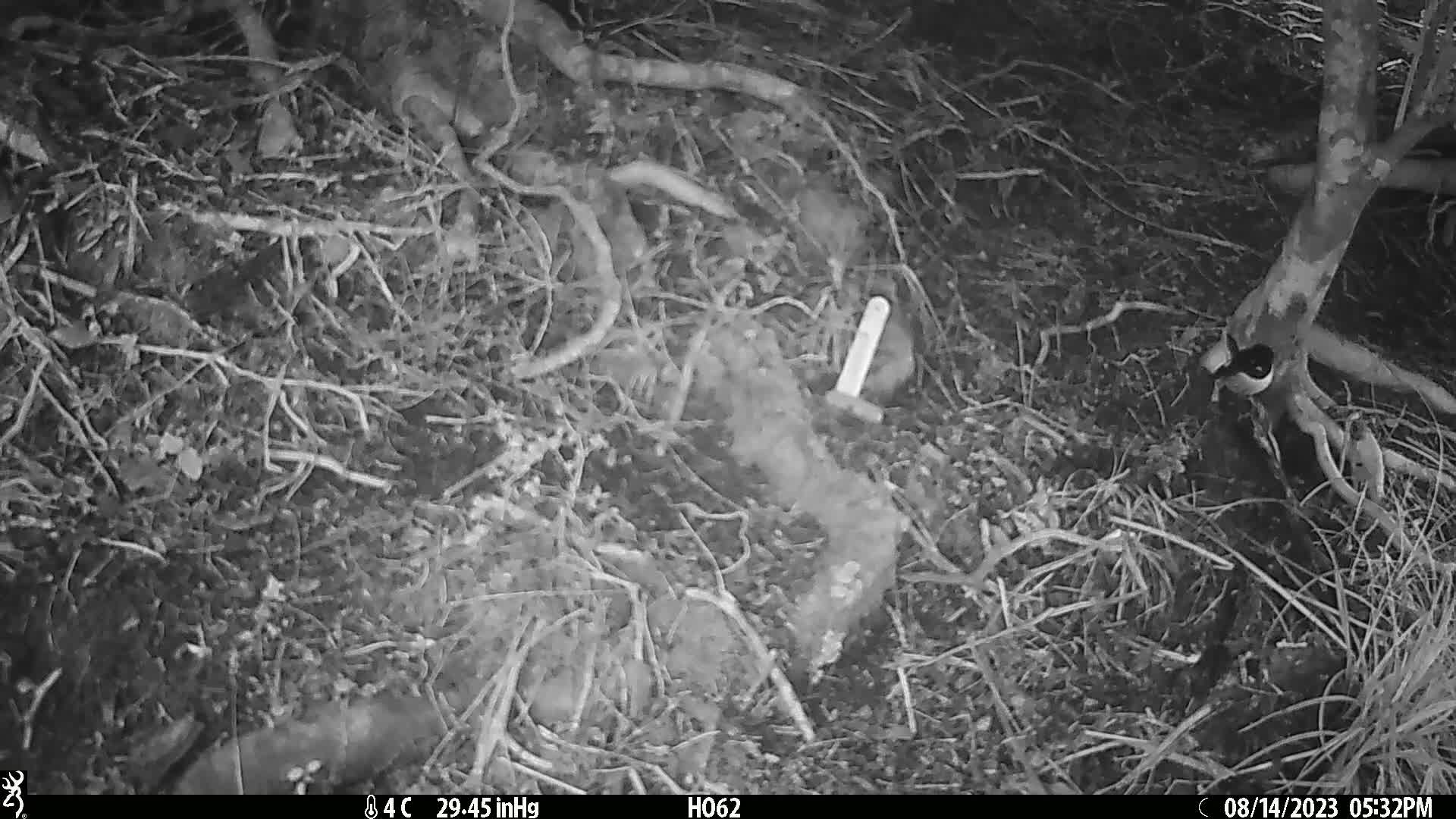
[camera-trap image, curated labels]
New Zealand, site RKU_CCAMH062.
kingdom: Animalia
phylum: Chordata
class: Aves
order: Passeriformes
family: Petroicidae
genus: Petroica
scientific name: Petroica macrocephala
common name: tomtit